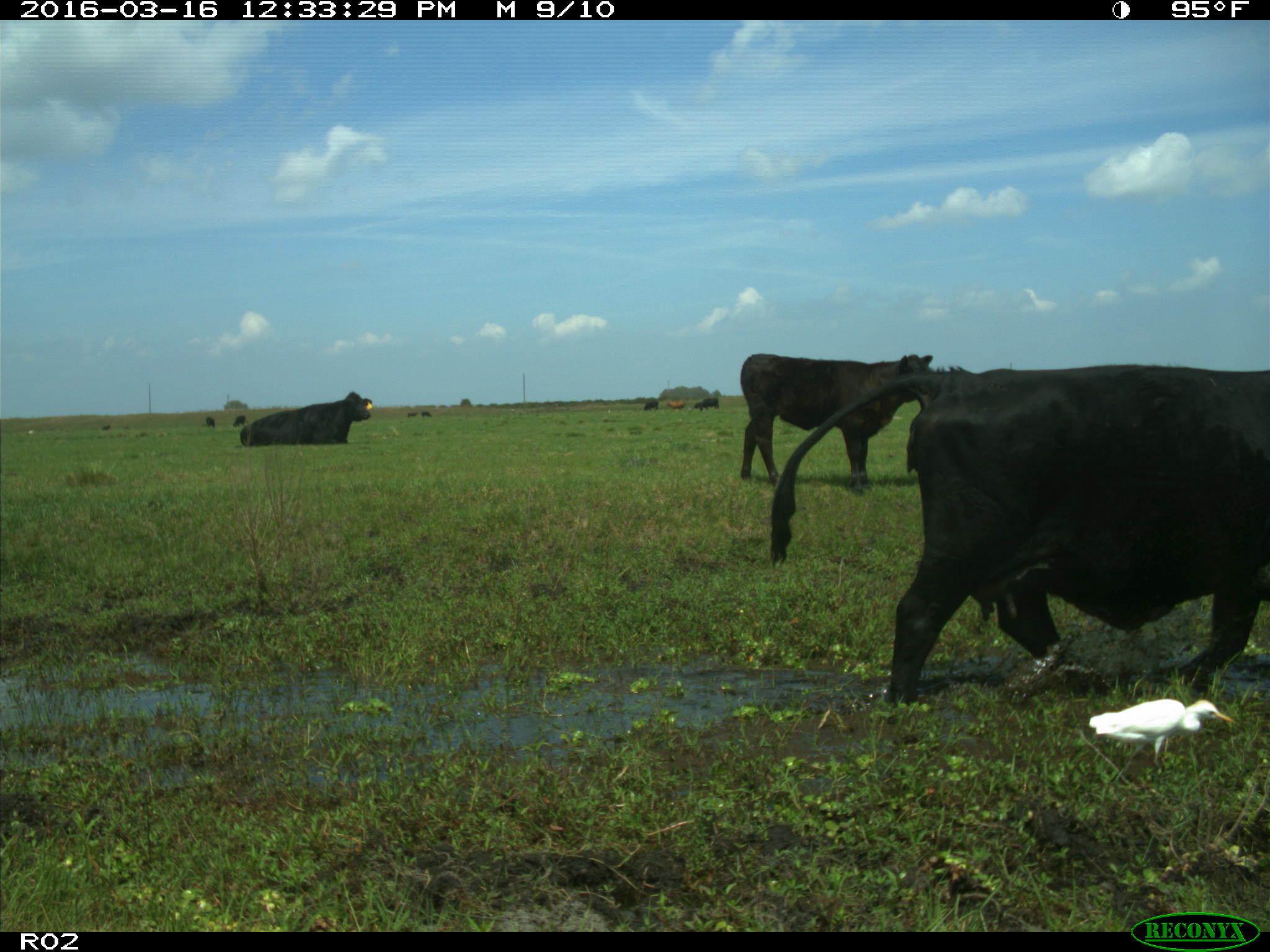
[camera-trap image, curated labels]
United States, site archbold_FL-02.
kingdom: Animalia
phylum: Chordata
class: Mammalia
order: Artiodactyla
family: Bovidae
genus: Bos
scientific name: Bos taurus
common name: domestic cow